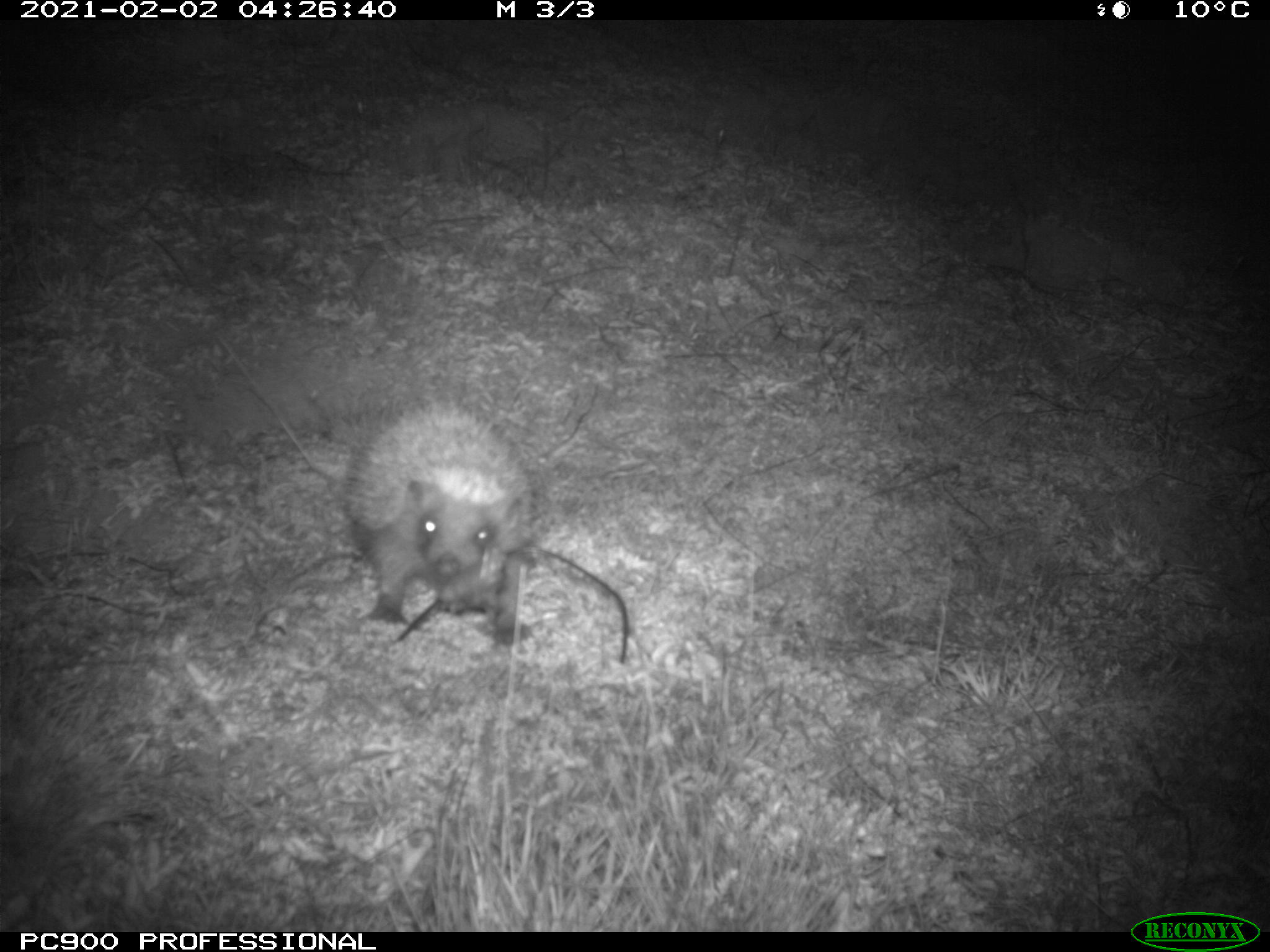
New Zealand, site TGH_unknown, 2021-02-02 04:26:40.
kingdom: Animalia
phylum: Chordata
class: Mammalia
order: Eulipotyphla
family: Erinaceidae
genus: Erinaceus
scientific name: Erinaceus europaeus europaeus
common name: european hedgehog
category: hedgehog